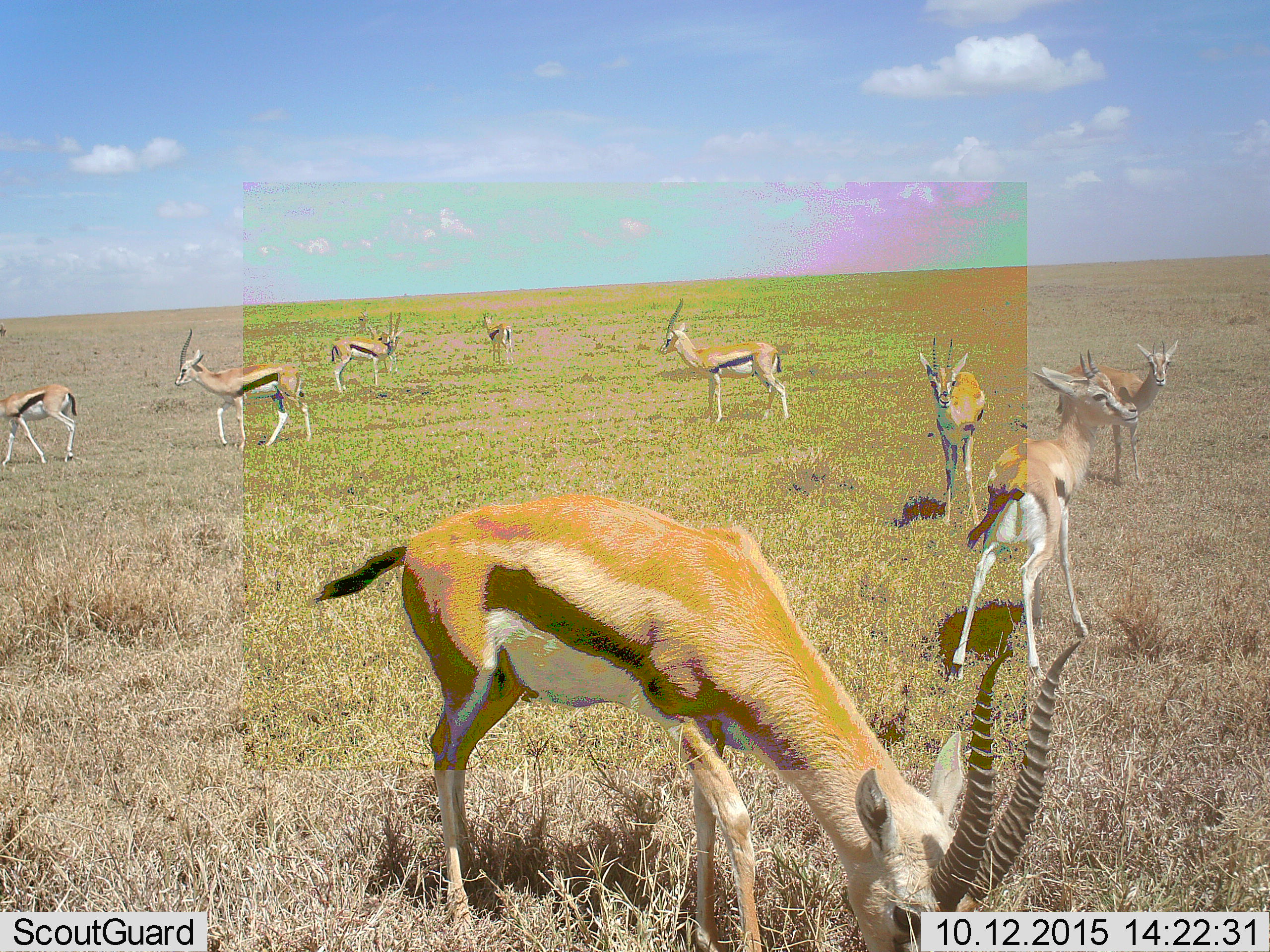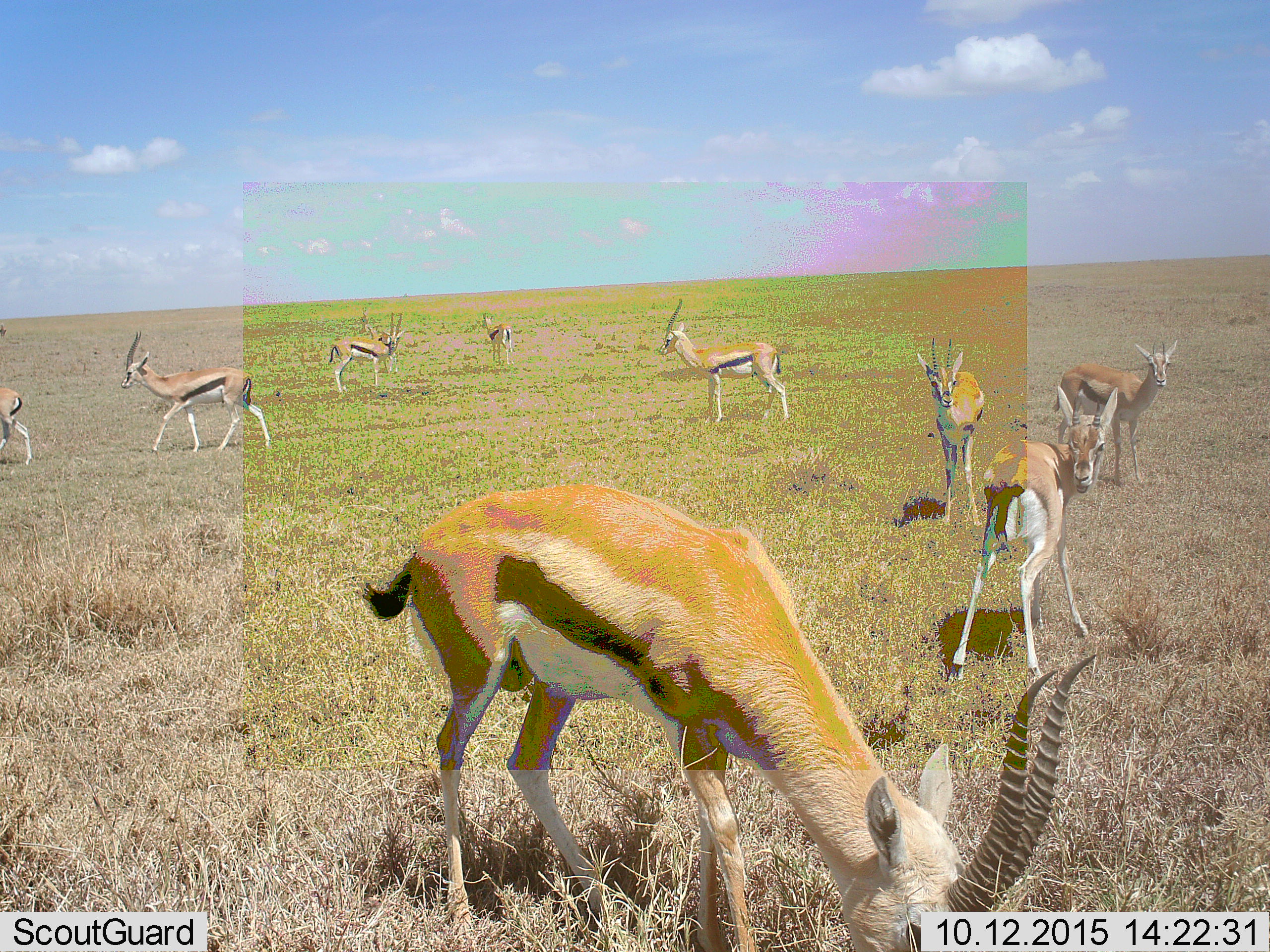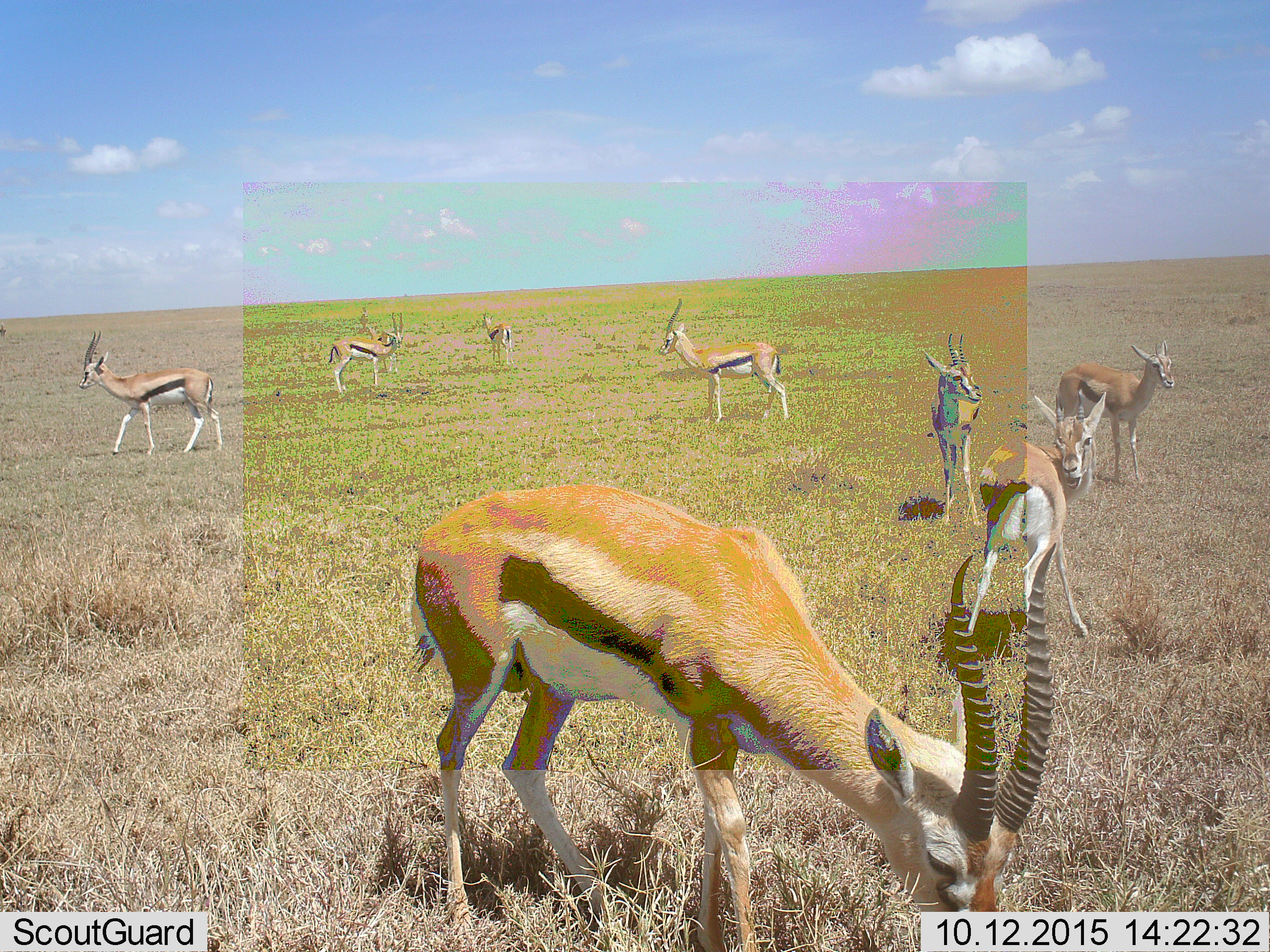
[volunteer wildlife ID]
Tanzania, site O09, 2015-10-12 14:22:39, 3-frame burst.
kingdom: Animalia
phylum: Chordata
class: Mammalia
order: Artiodactyla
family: Bovidae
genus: Eudorcas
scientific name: Eudorcas thomsonii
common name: thomson's gazelle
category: gazellethomsons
Gazellethomsons (thomson's gazelle) (Eudorcas thomsonii), count 10. Behavior (volunteer vote fractions): standing 100%, resting 0%, moving 62%, interacting 0%. Young present (vote fraction): 0%. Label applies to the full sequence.